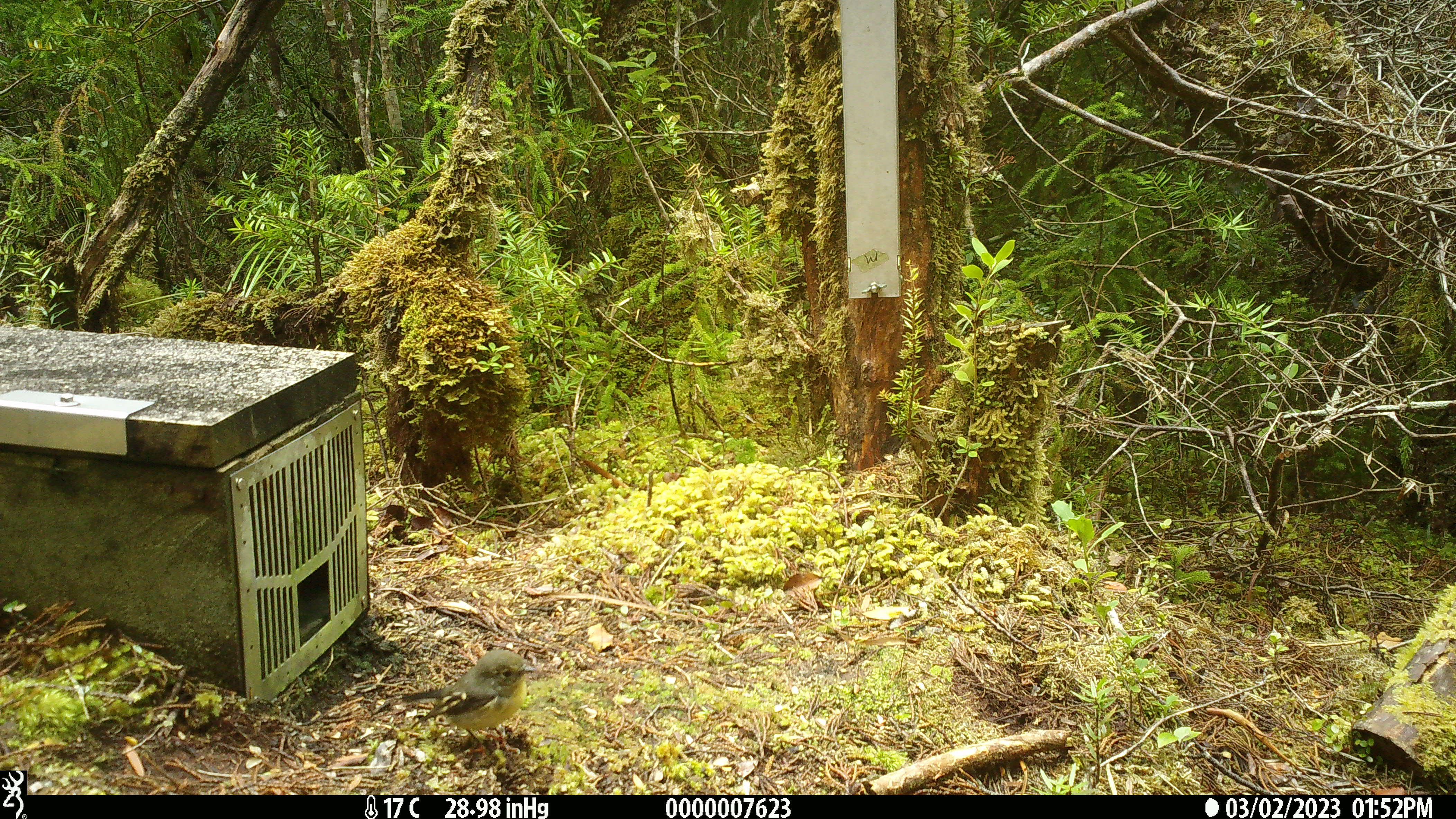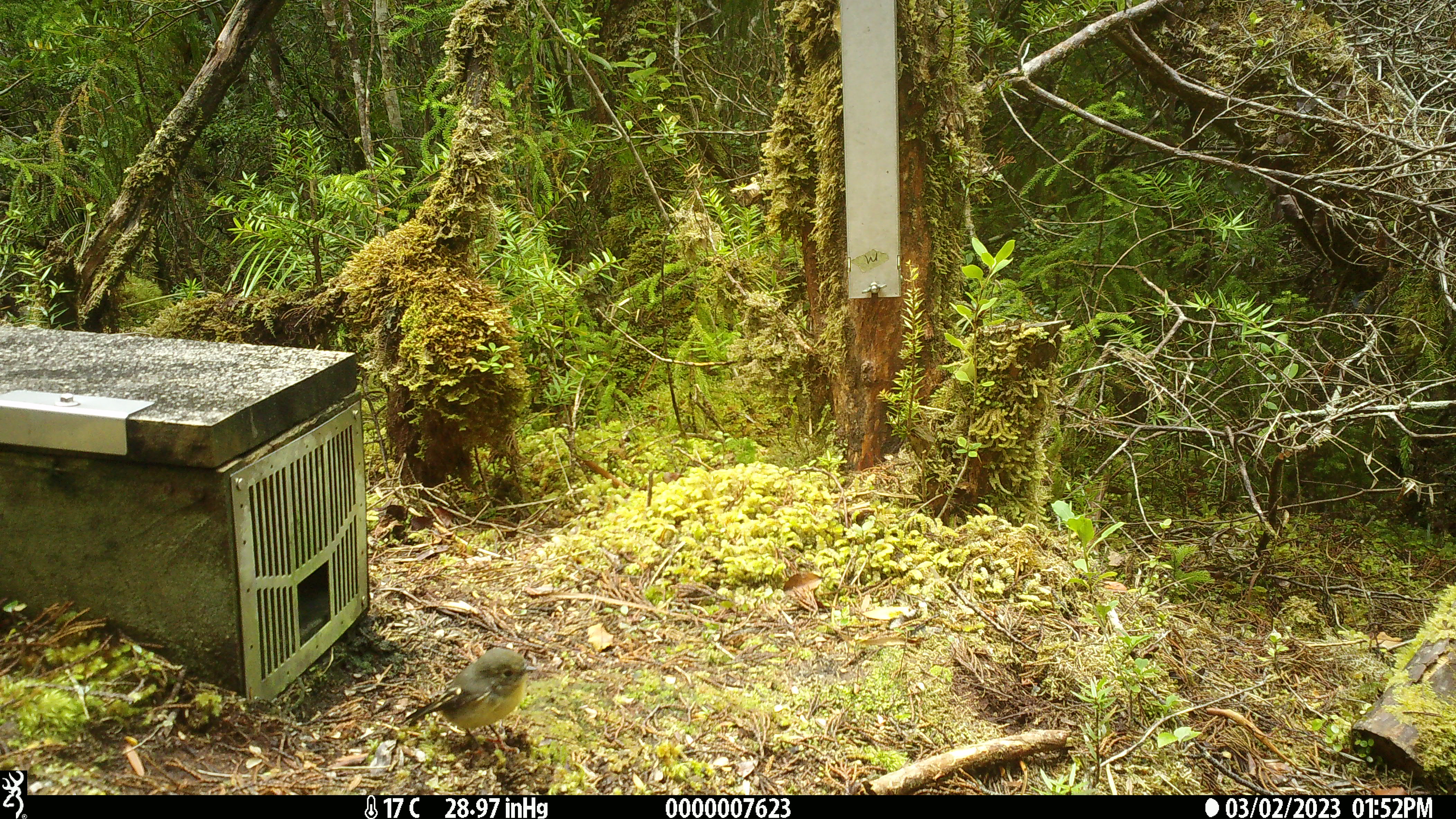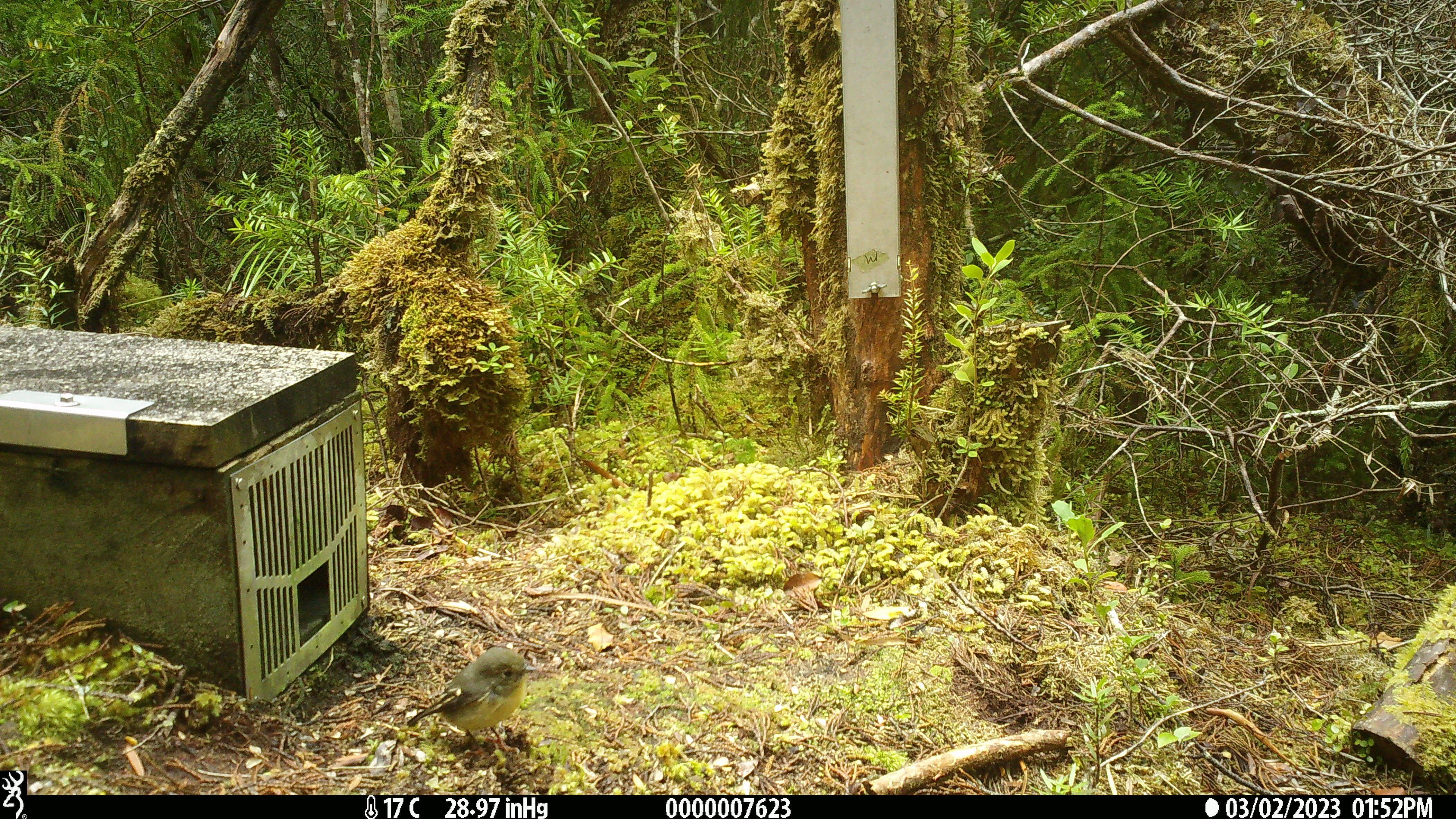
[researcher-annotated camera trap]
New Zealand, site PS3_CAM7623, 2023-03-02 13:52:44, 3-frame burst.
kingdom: Animalia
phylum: Chordata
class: Aves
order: Passeriformes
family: Petroicidae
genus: Petroica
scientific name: Petroica macrocephala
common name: tomtit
Tomtit (Petroica macrocephala).